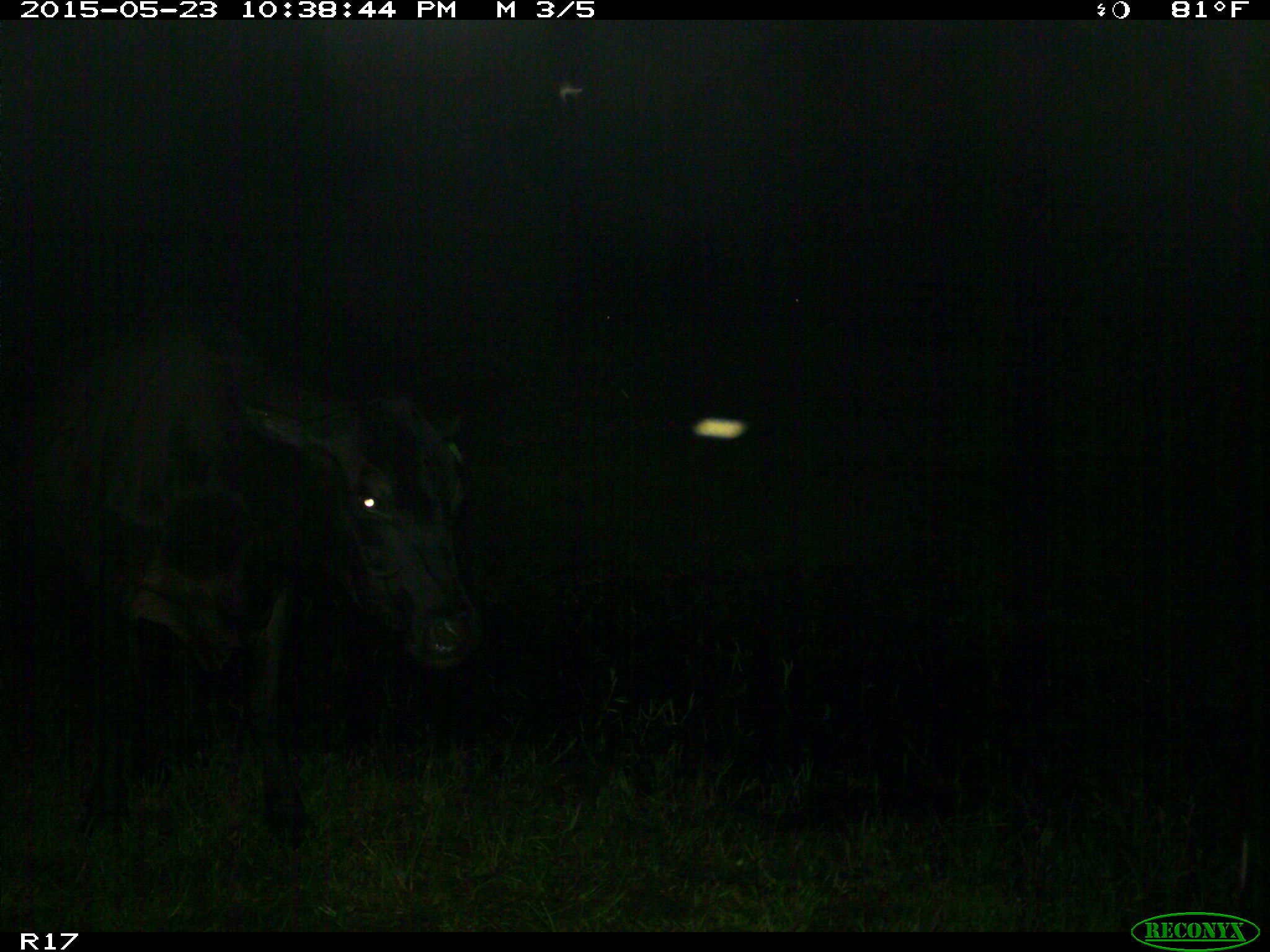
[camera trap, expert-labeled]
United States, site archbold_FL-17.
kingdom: Animalia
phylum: Chordata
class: Mammalia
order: Artiodactyla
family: Bovidae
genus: Bos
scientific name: Bos taurus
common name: domestic cow